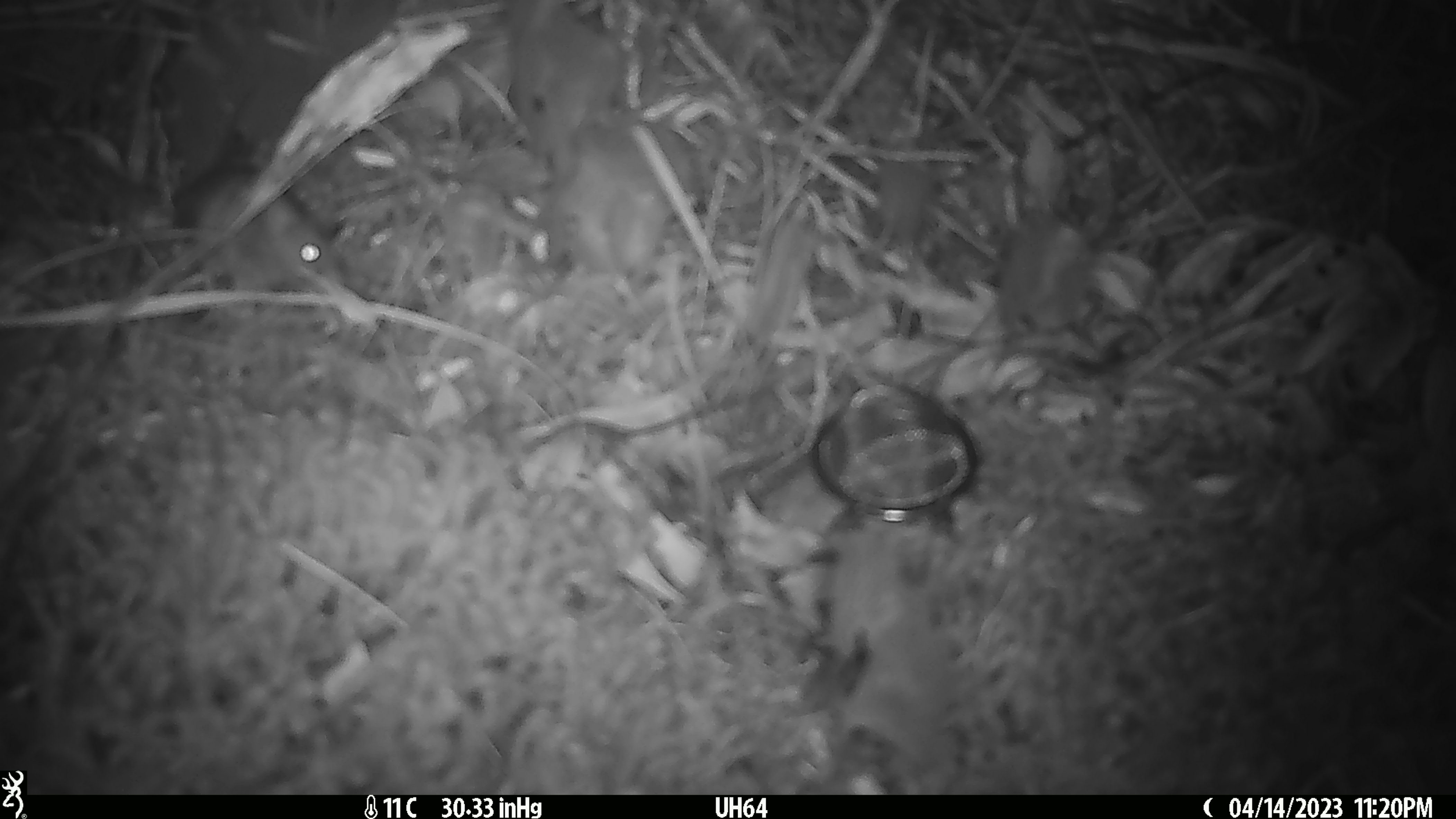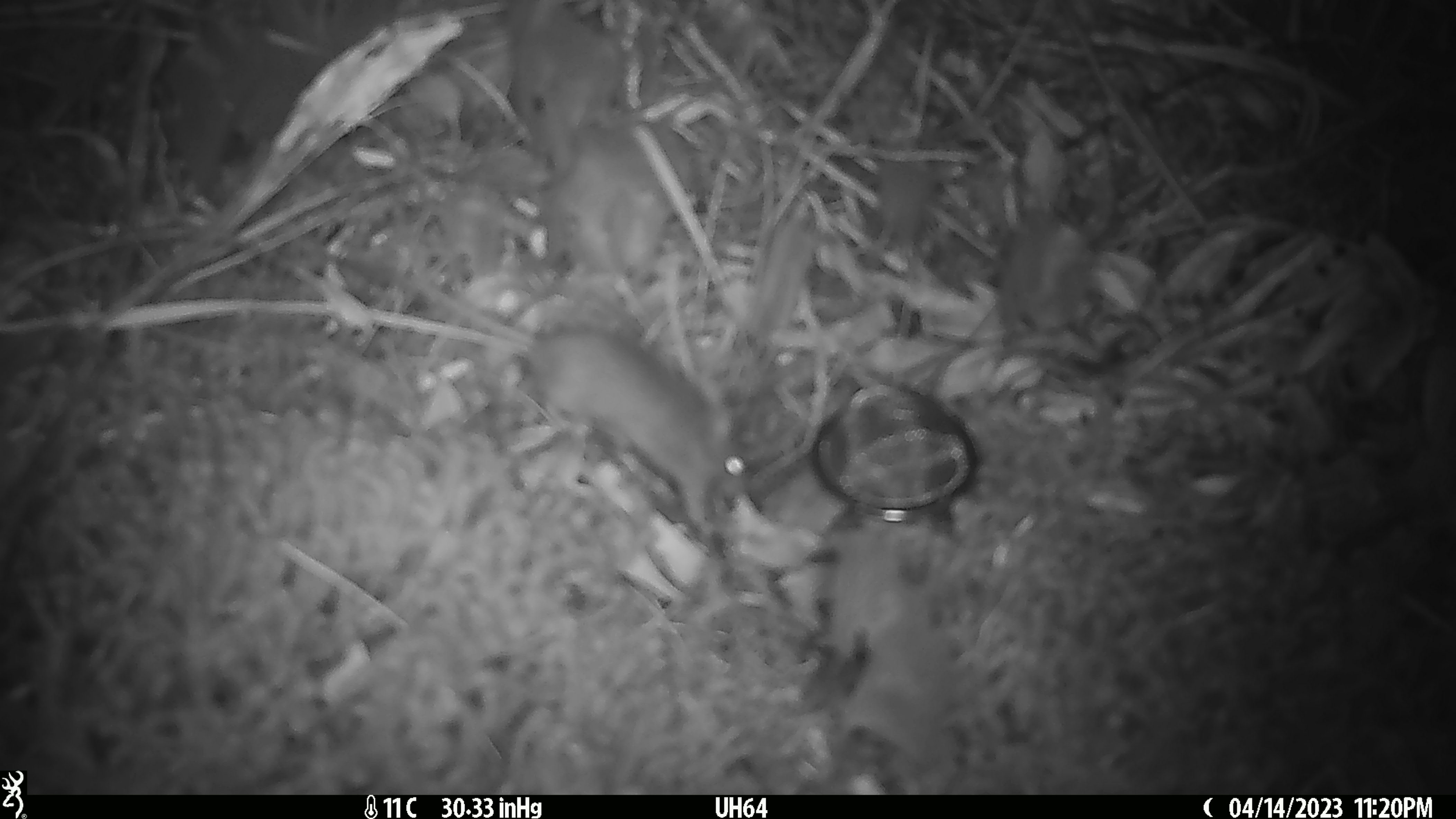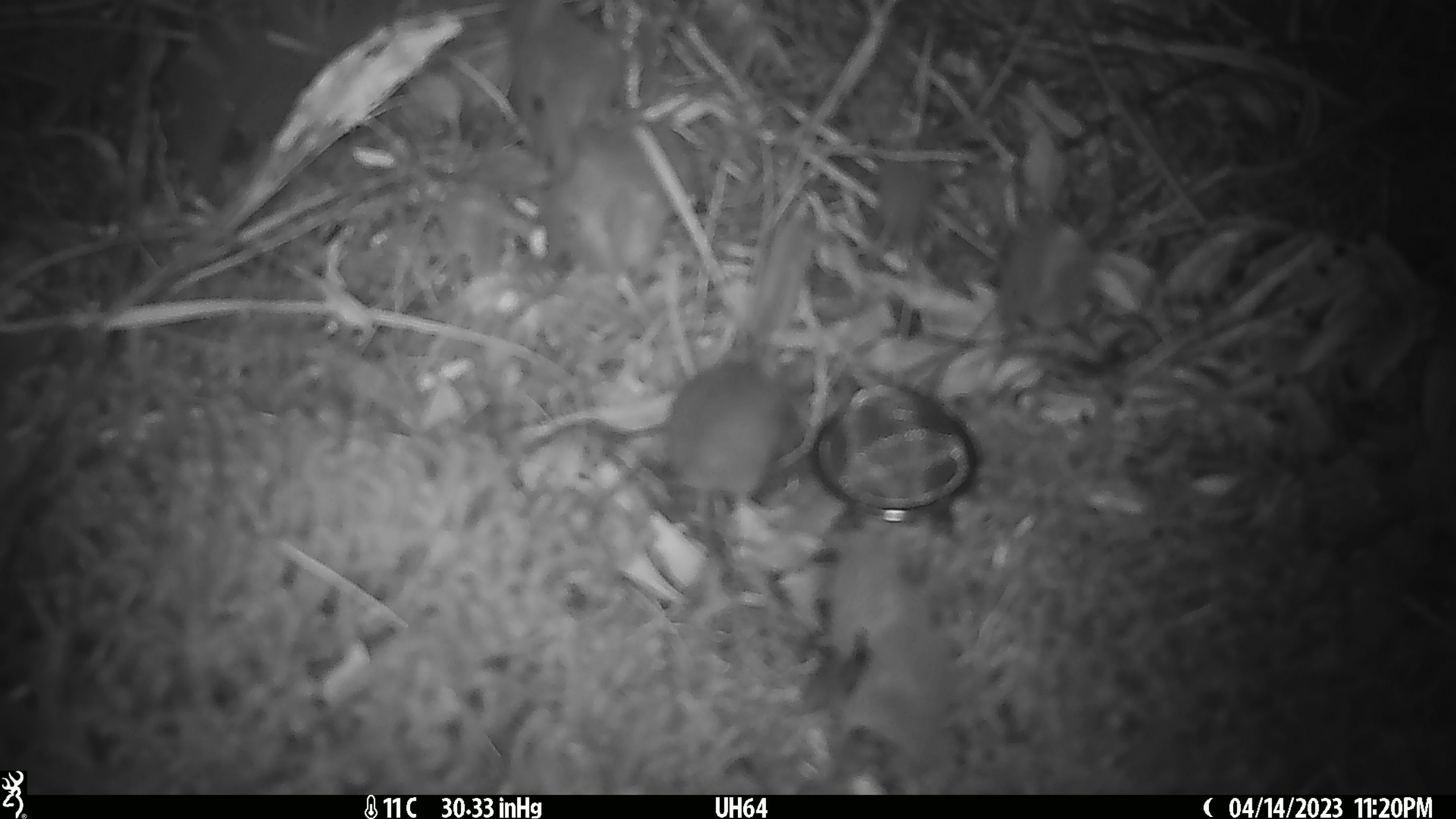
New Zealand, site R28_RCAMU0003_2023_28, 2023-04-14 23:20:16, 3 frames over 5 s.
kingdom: Animalia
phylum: Chordata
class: Mammalia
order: Rodentia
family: Muridae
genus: Mus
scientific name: Mus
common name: mouse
Mouse (Mus).